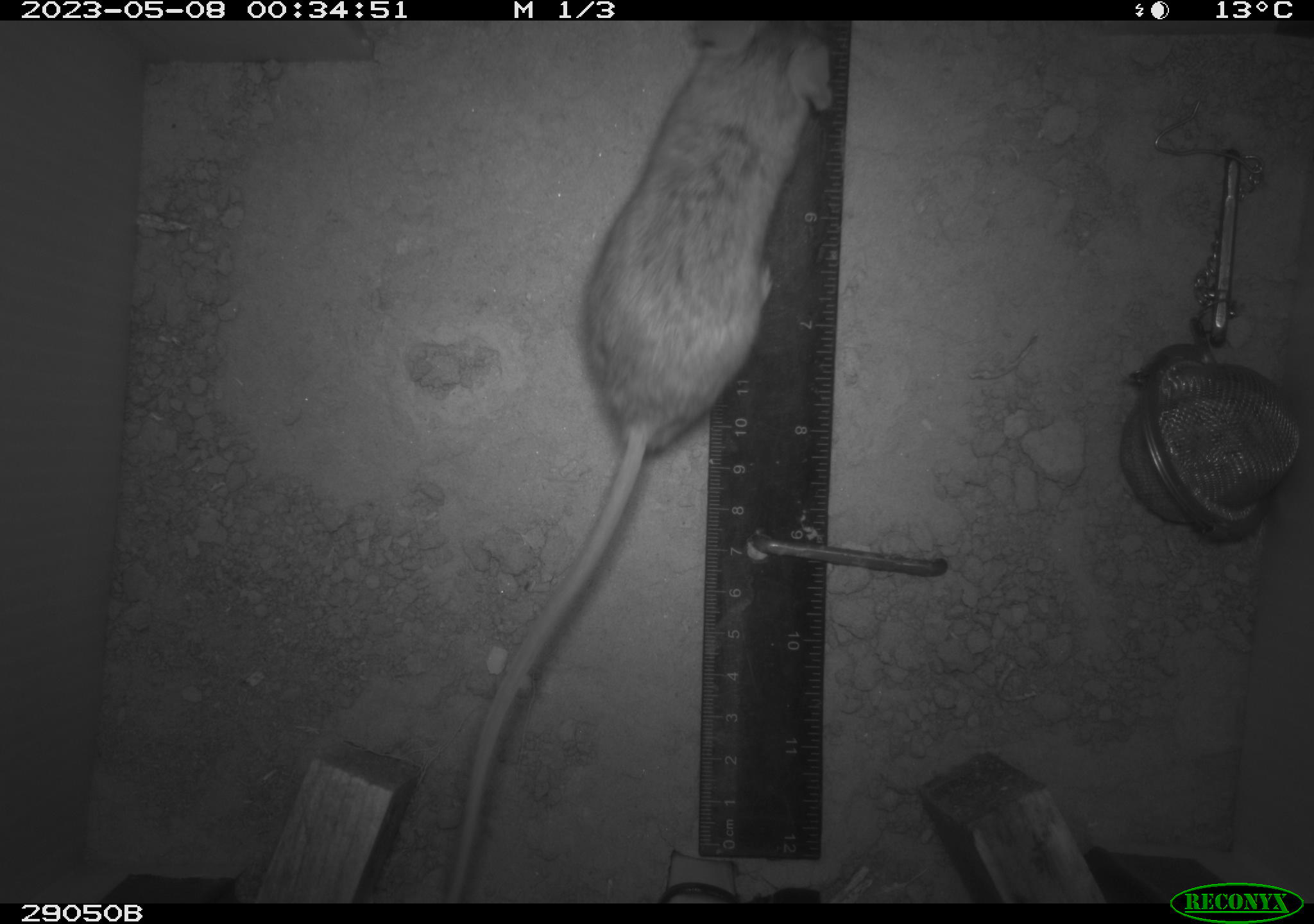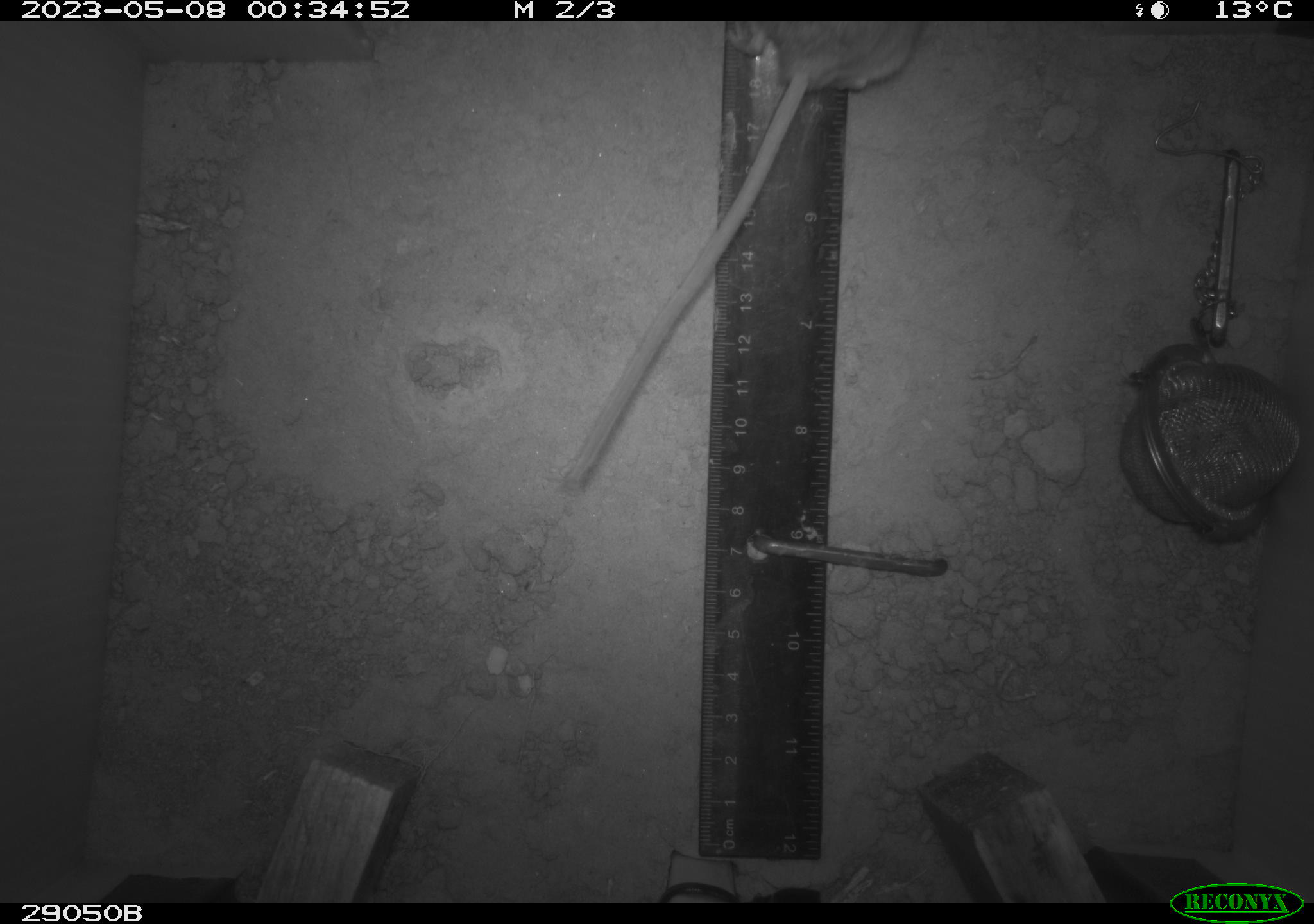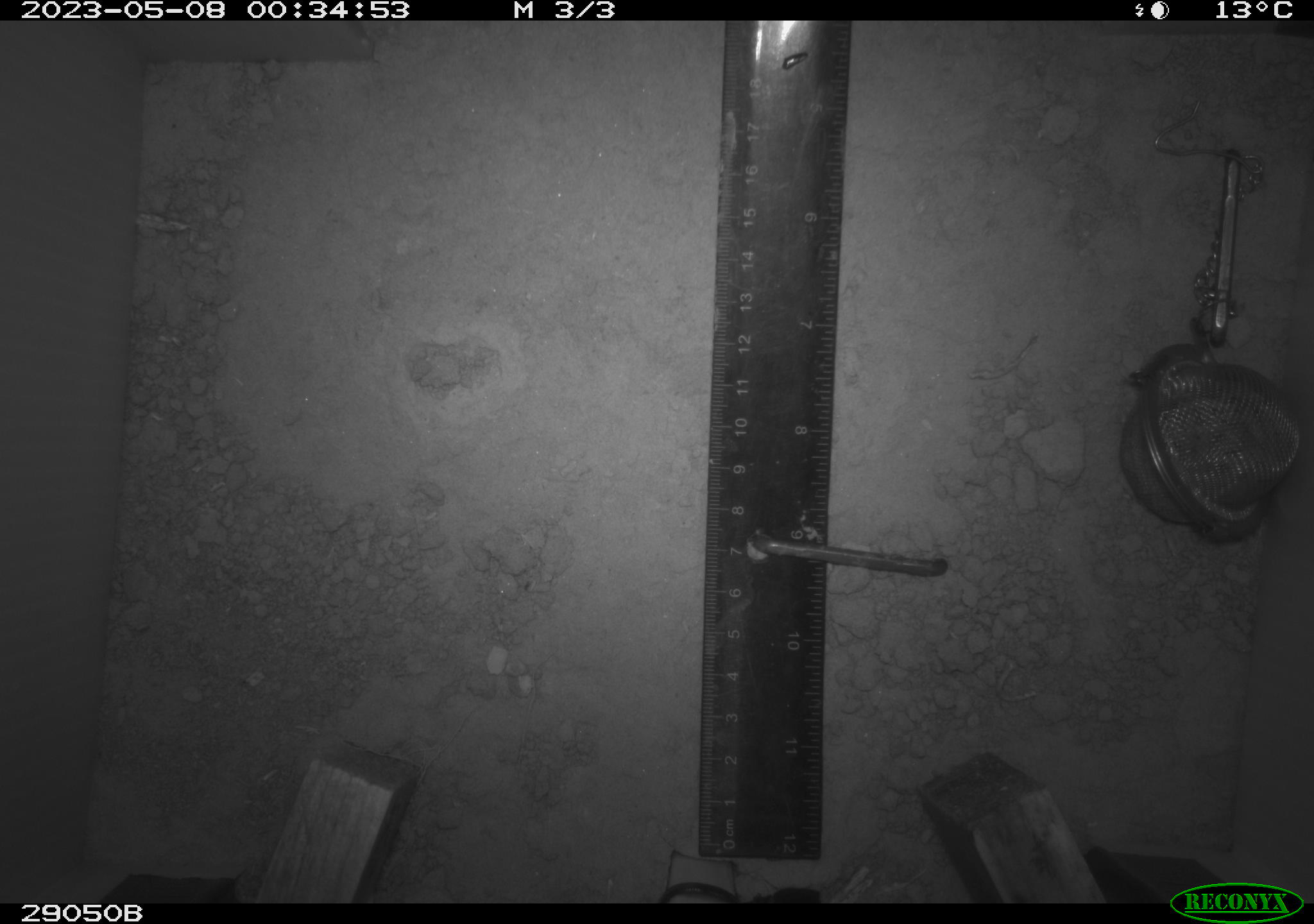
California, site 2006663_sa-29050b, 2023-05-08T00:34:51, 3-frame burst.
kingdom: Animalia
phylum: Chordata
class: Mammalia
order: Rodentia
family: Cricetidae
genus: Peromyscus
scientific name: Peromyscus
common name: deer mice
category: peromyscus species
Peromyscus species (deer mice) (Peromyscus).